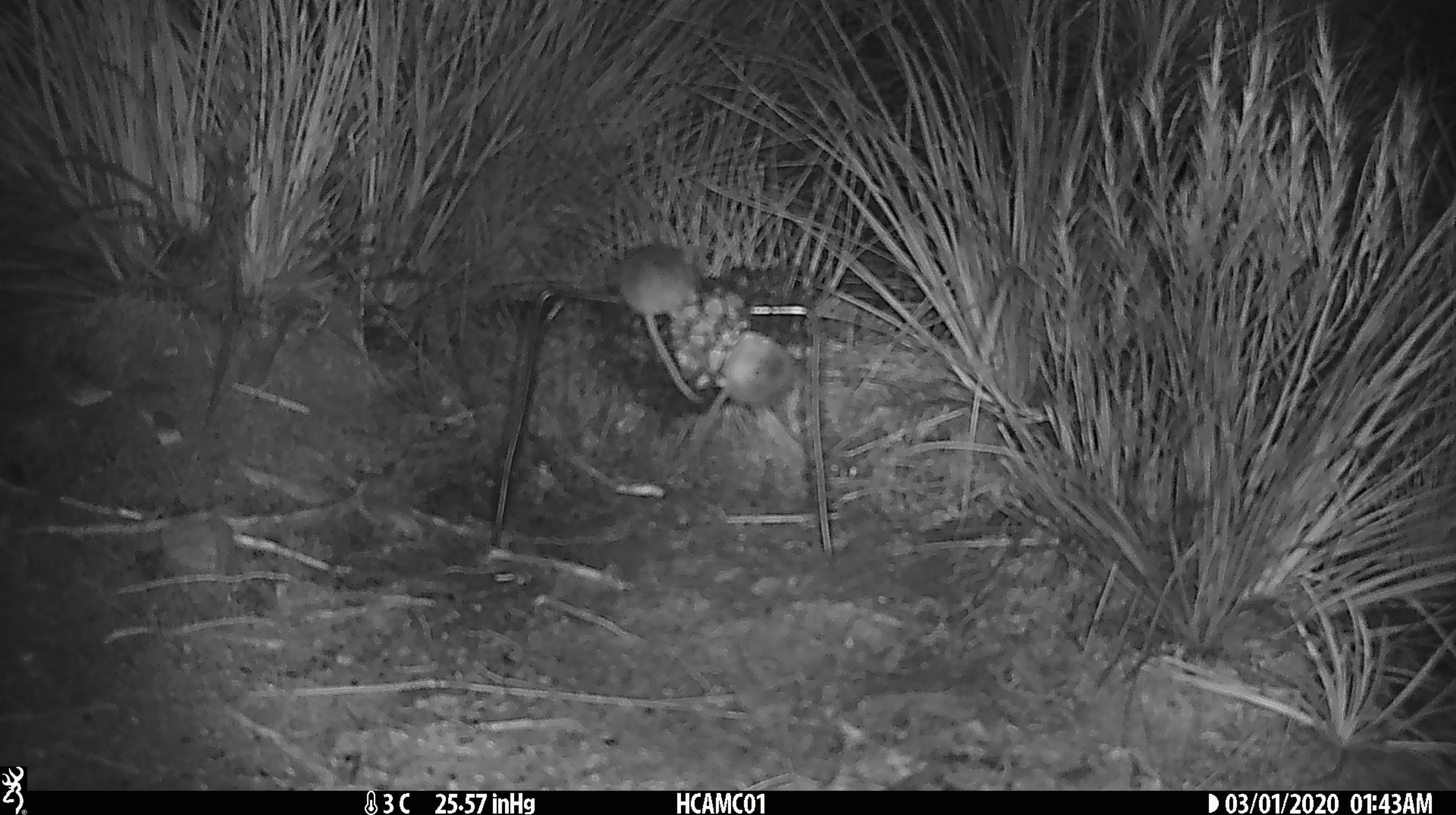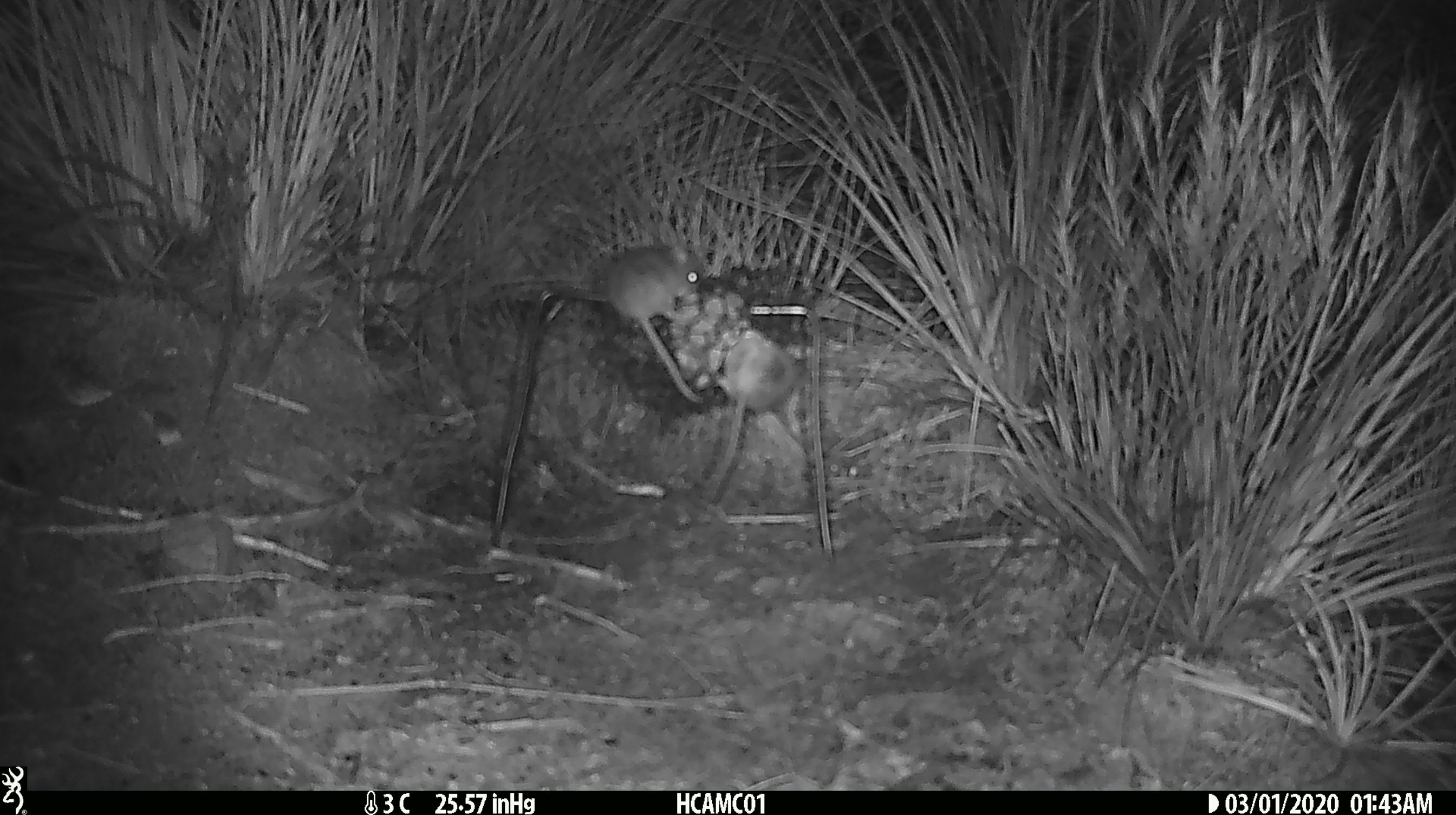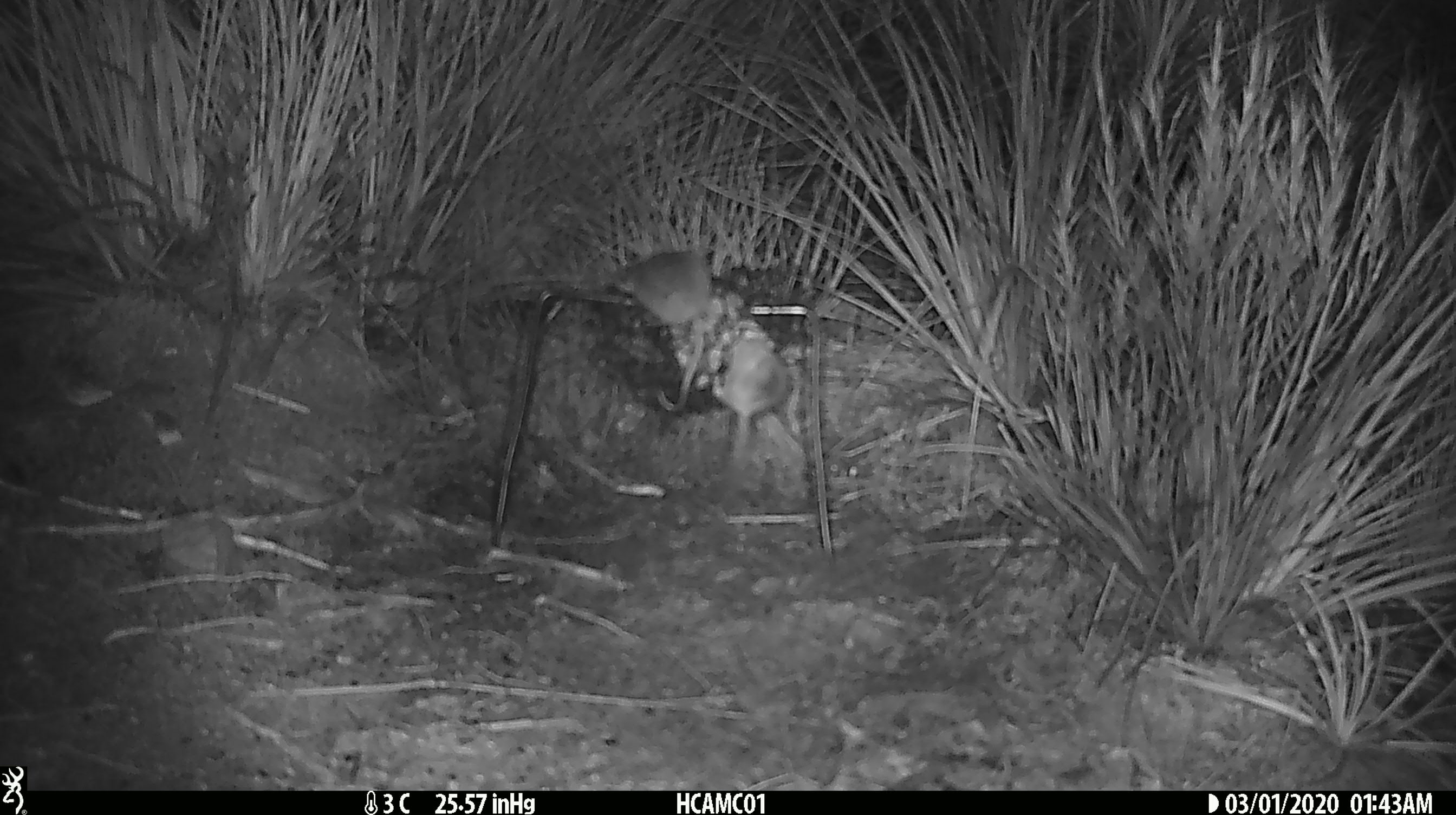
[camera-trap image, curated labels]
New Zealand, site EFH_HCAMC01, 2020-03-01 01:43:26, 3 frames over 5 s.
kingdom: Animalia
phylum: Chordata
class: Mammalia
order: Rodentia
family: Muridae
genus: Mus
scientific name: Mus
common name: mouse